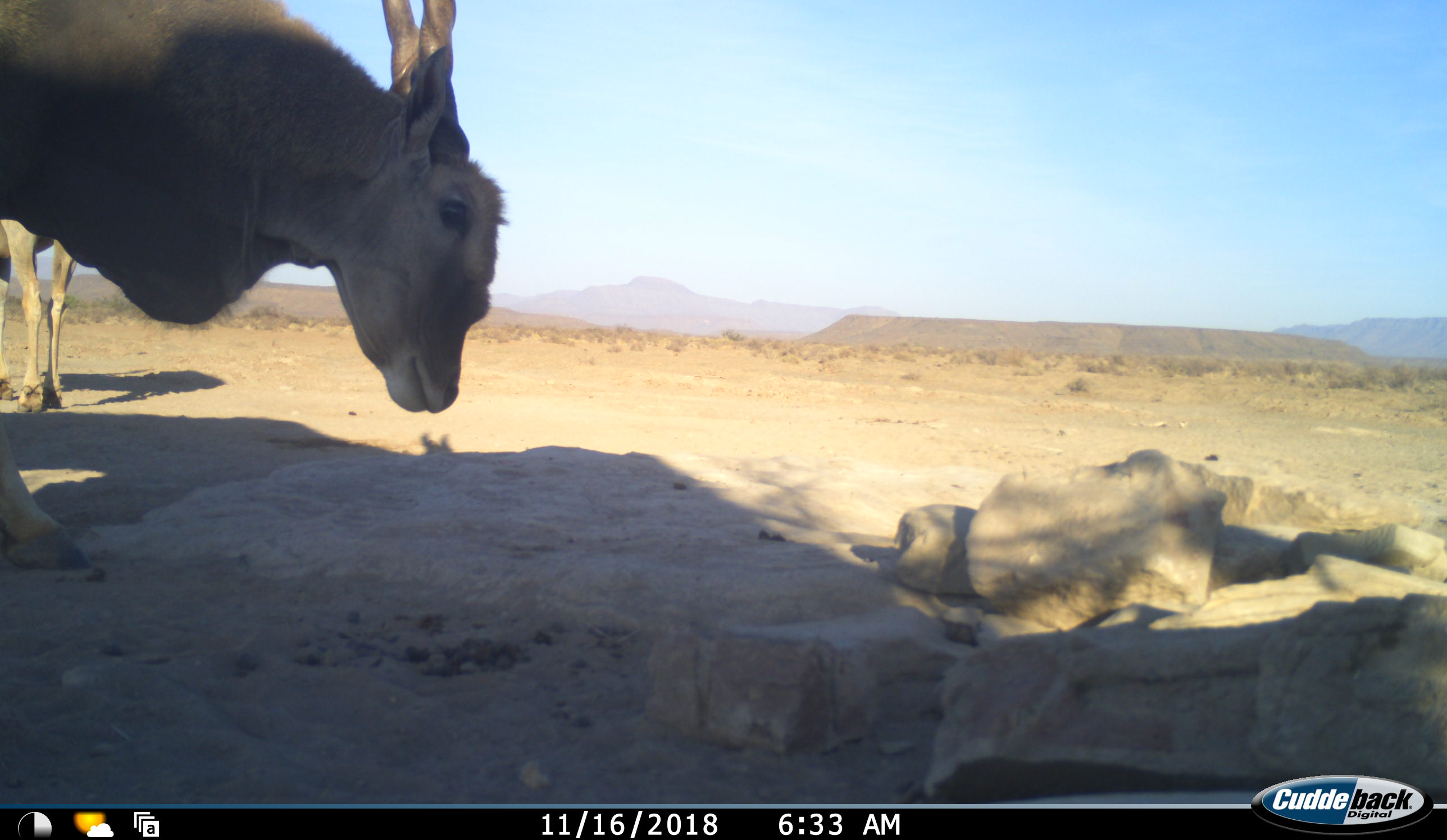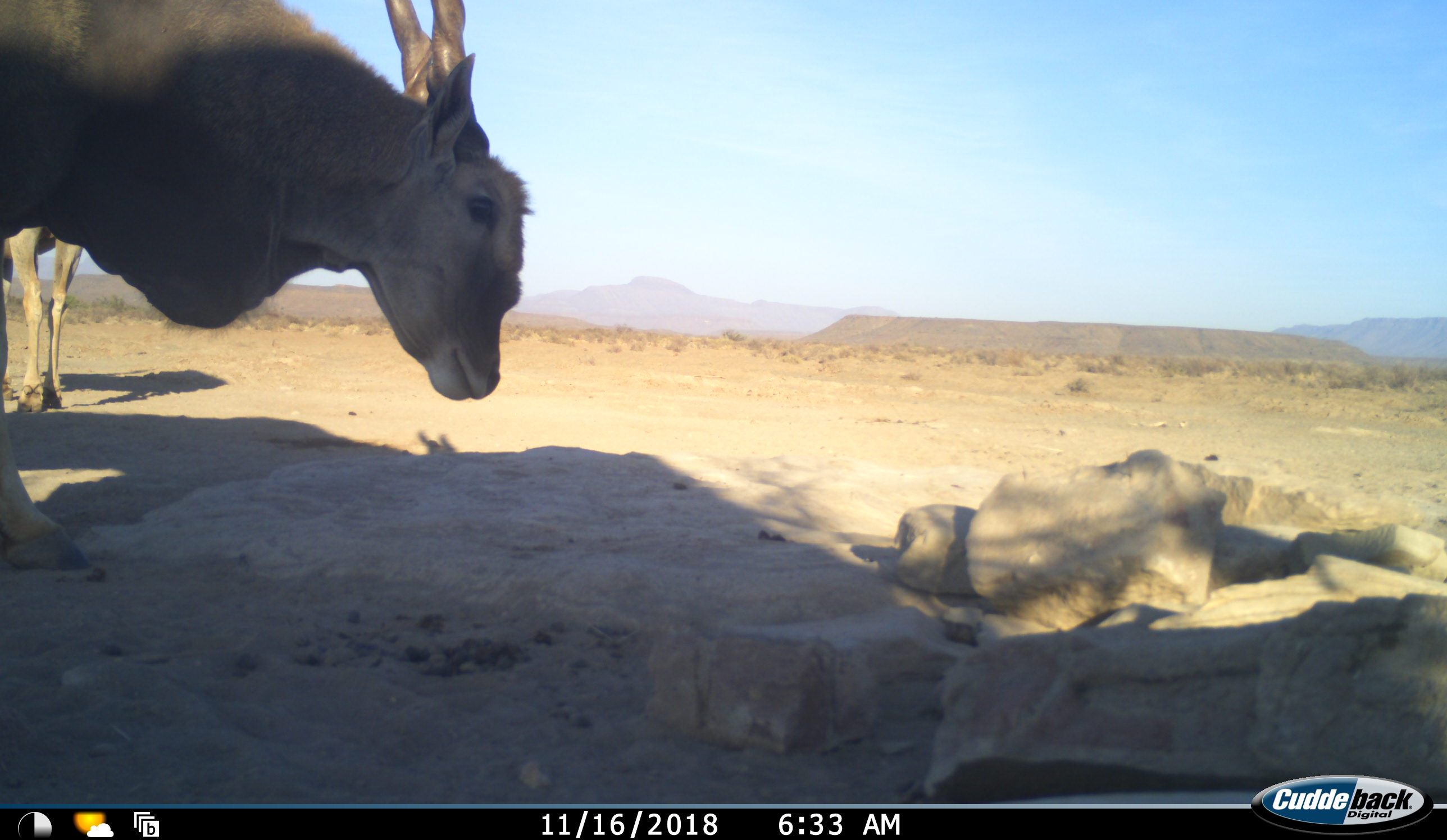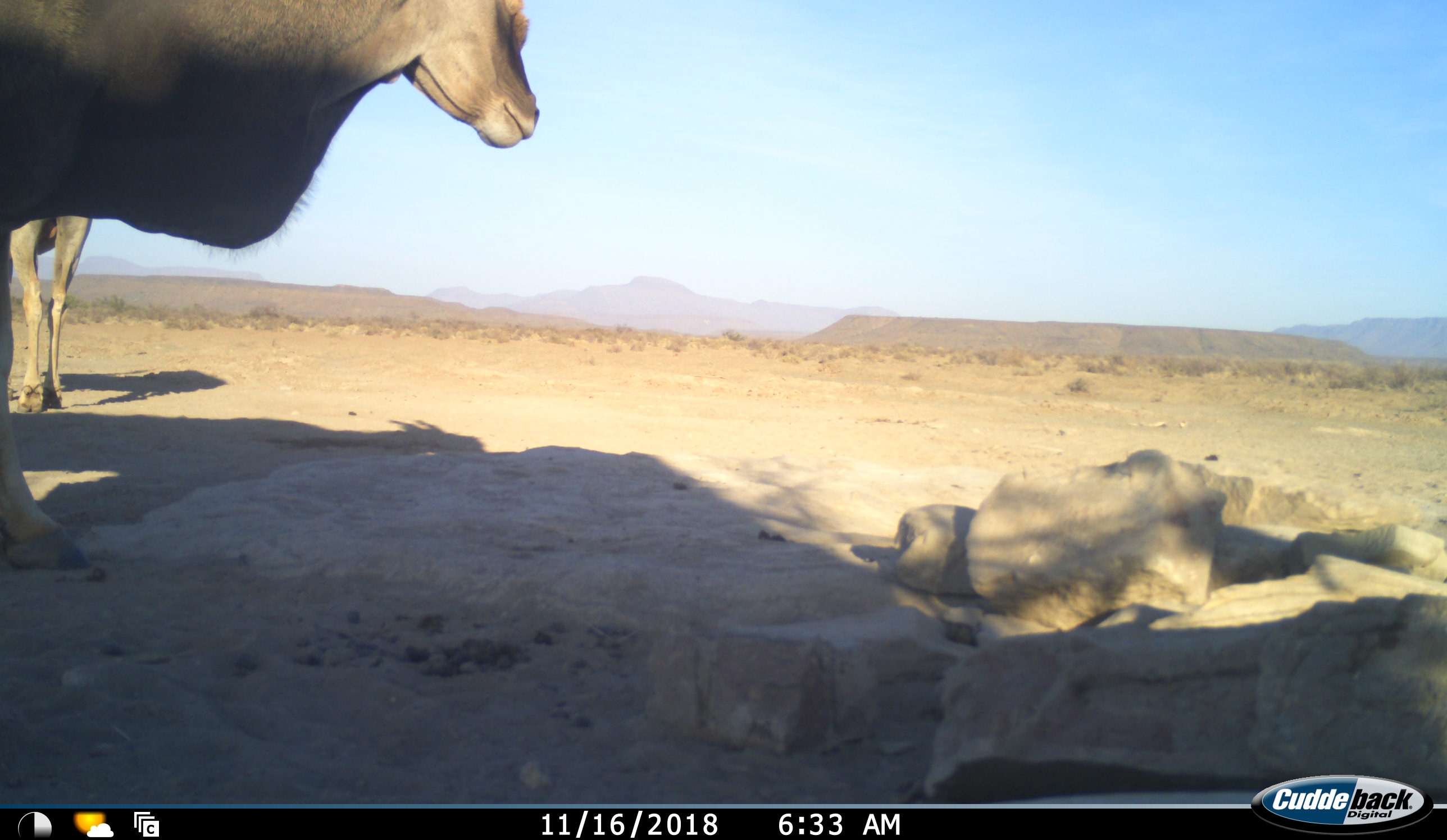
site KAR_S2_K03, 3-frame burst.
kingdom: Animalia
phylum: Chordata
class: Mammalia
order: Artiodactyla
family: Bovidae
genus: Tragelaphus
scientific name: Tragelaphus oryx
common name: eland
Eland (Tragelaphus oryx), count 2. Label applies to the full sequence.